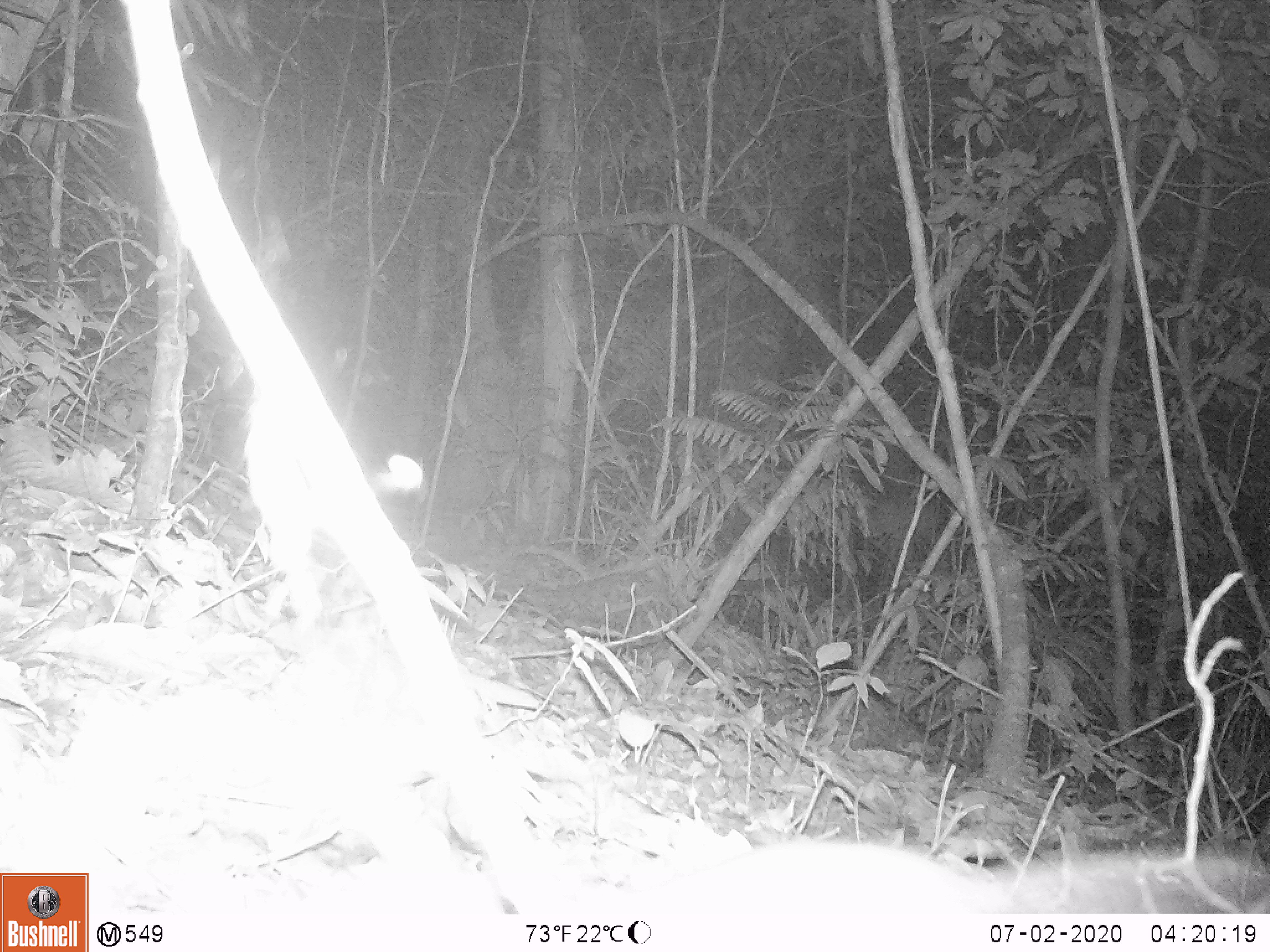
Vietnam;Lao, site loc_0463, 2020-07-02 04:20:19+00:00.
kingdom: Animalia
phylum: Chordata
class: Mammalia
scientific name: Mammalia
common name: mammal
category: unidentified small mammal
Unidentified small mammal (mammal) (Mammalia). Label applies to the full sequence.